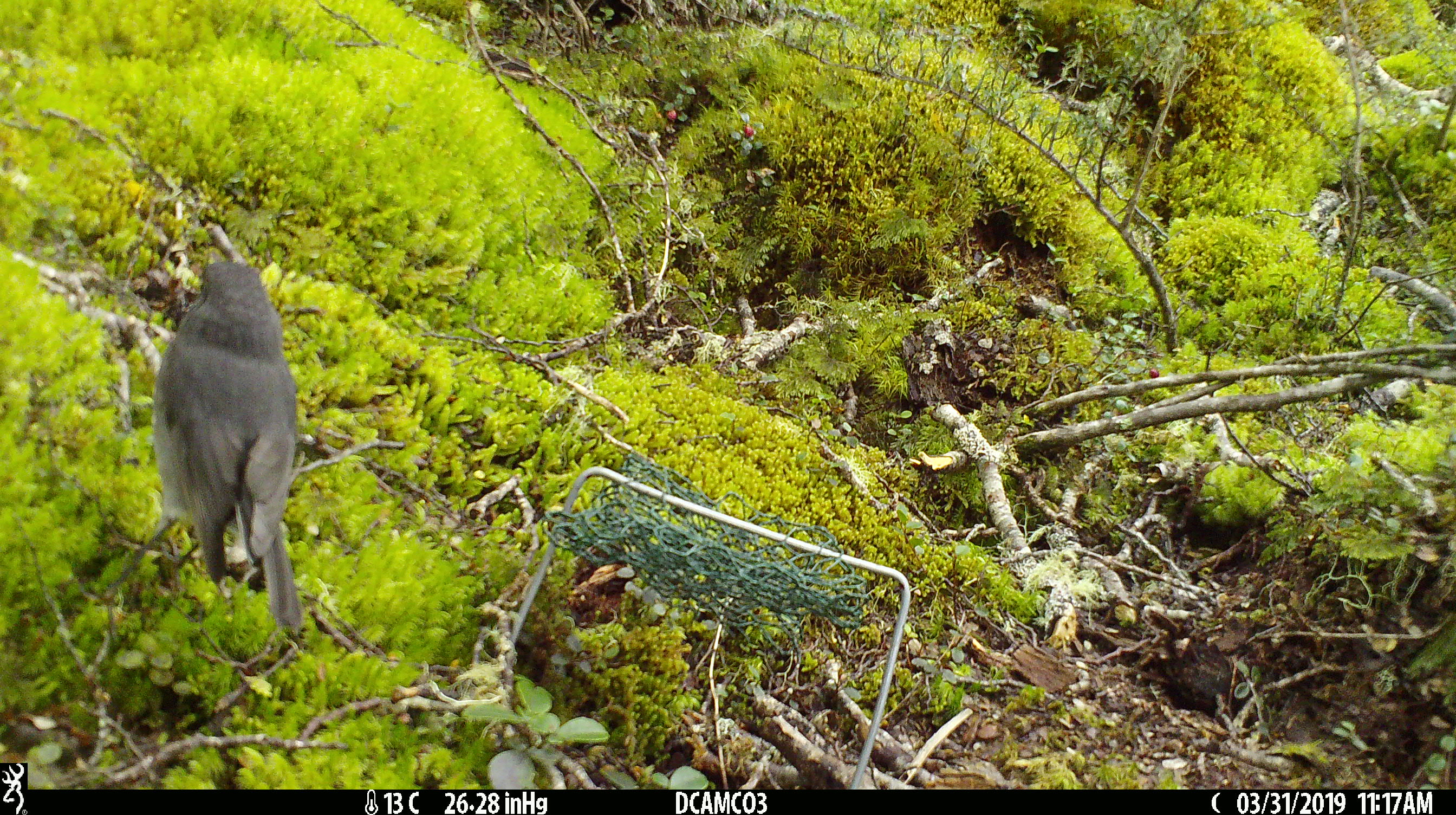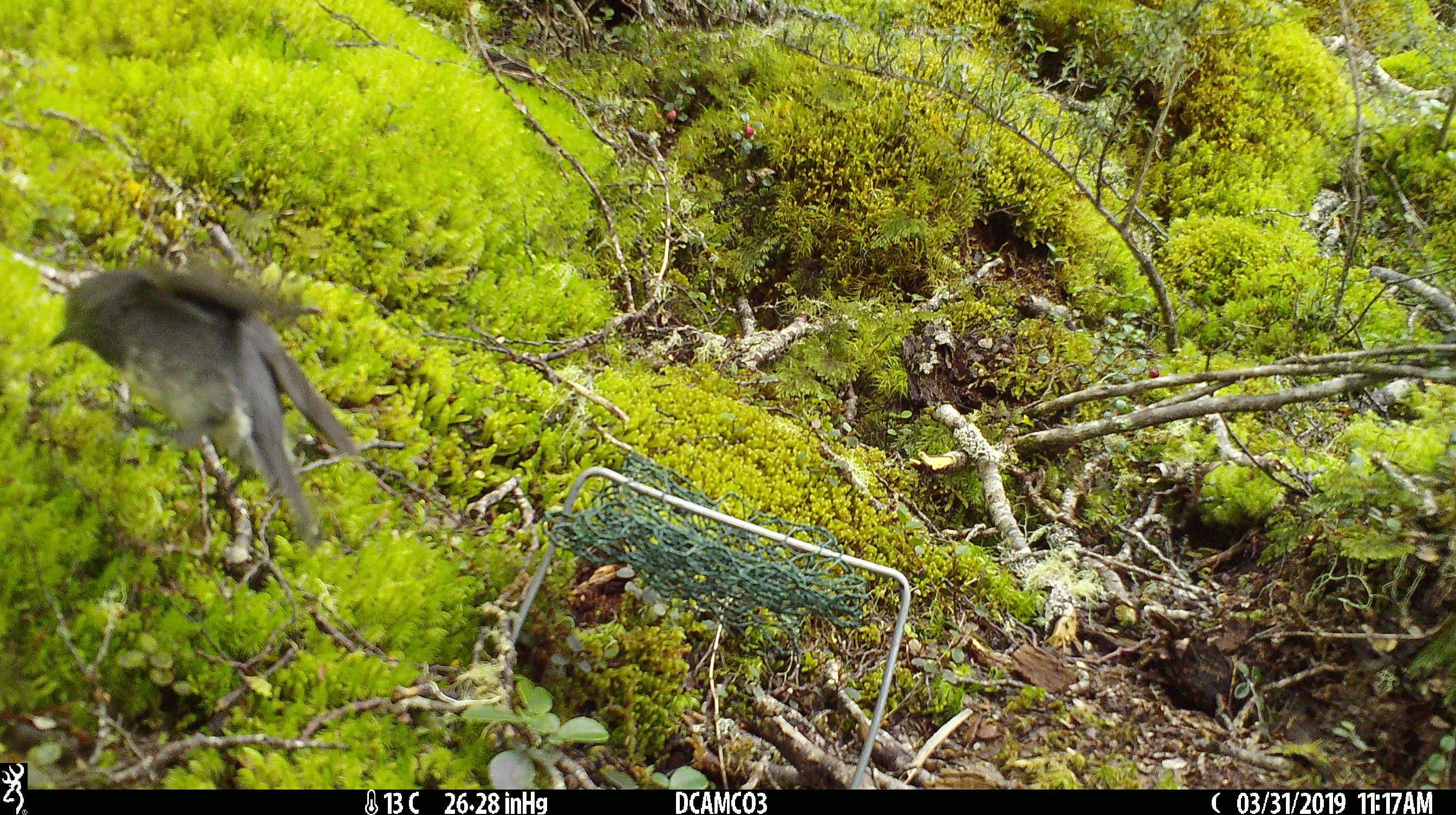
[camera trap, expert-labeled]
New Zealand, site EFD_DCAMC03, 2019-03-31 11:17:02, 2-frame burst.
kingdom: Animalia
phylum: Chordata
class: Aves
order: Passeriformes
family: Petroicidae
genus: Petroica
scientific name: Petroica australis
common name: new zealand robin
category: robin